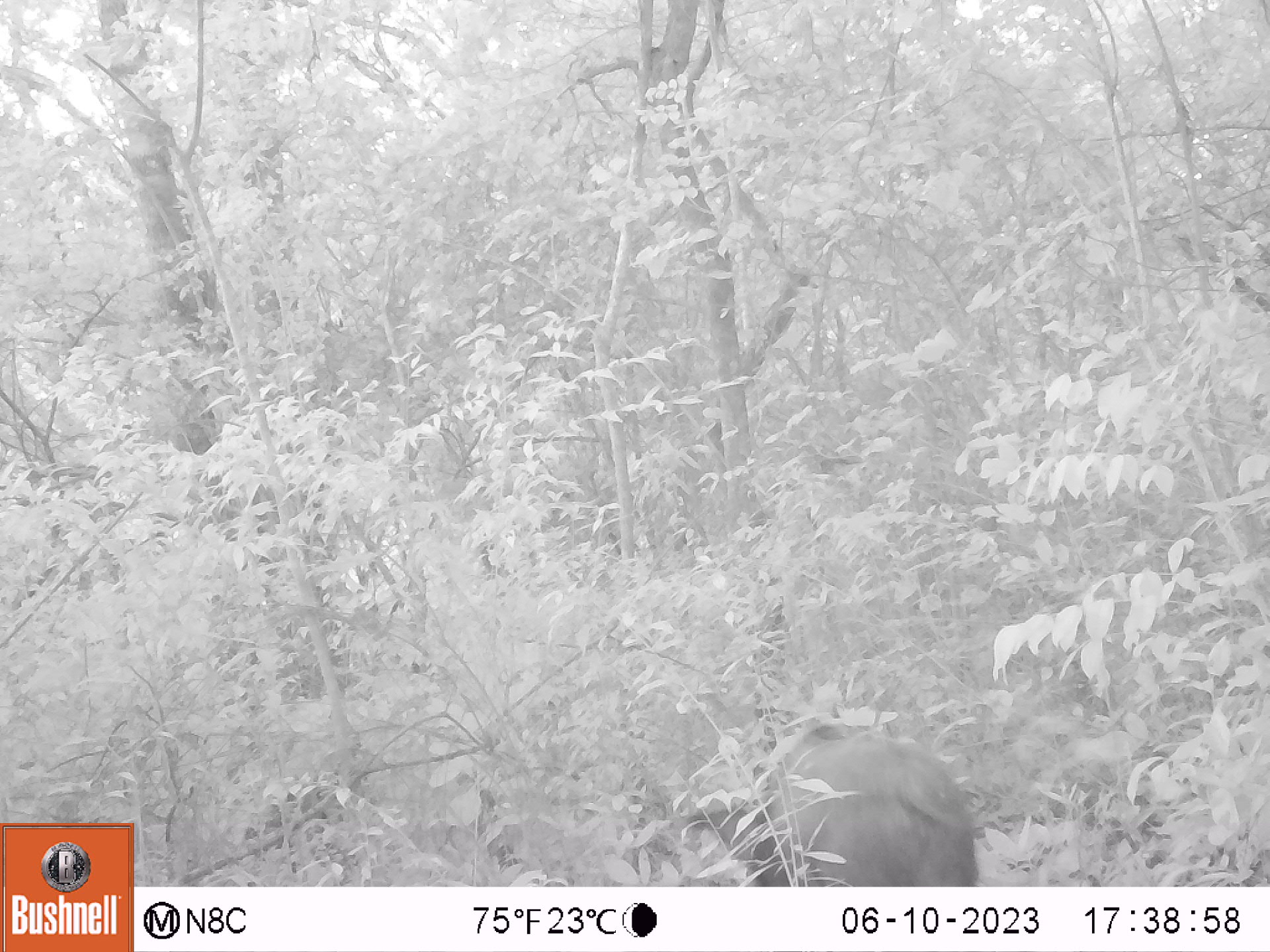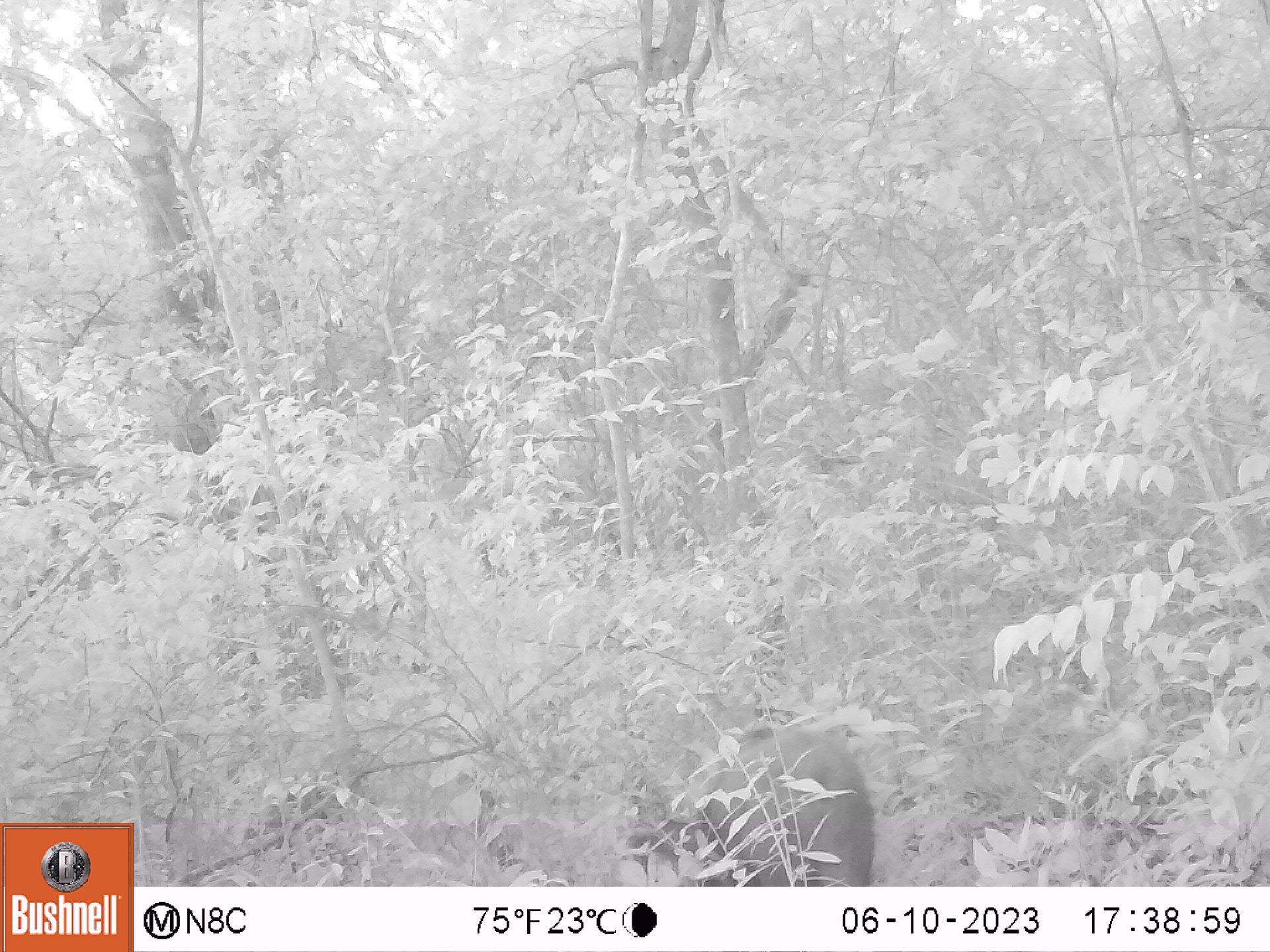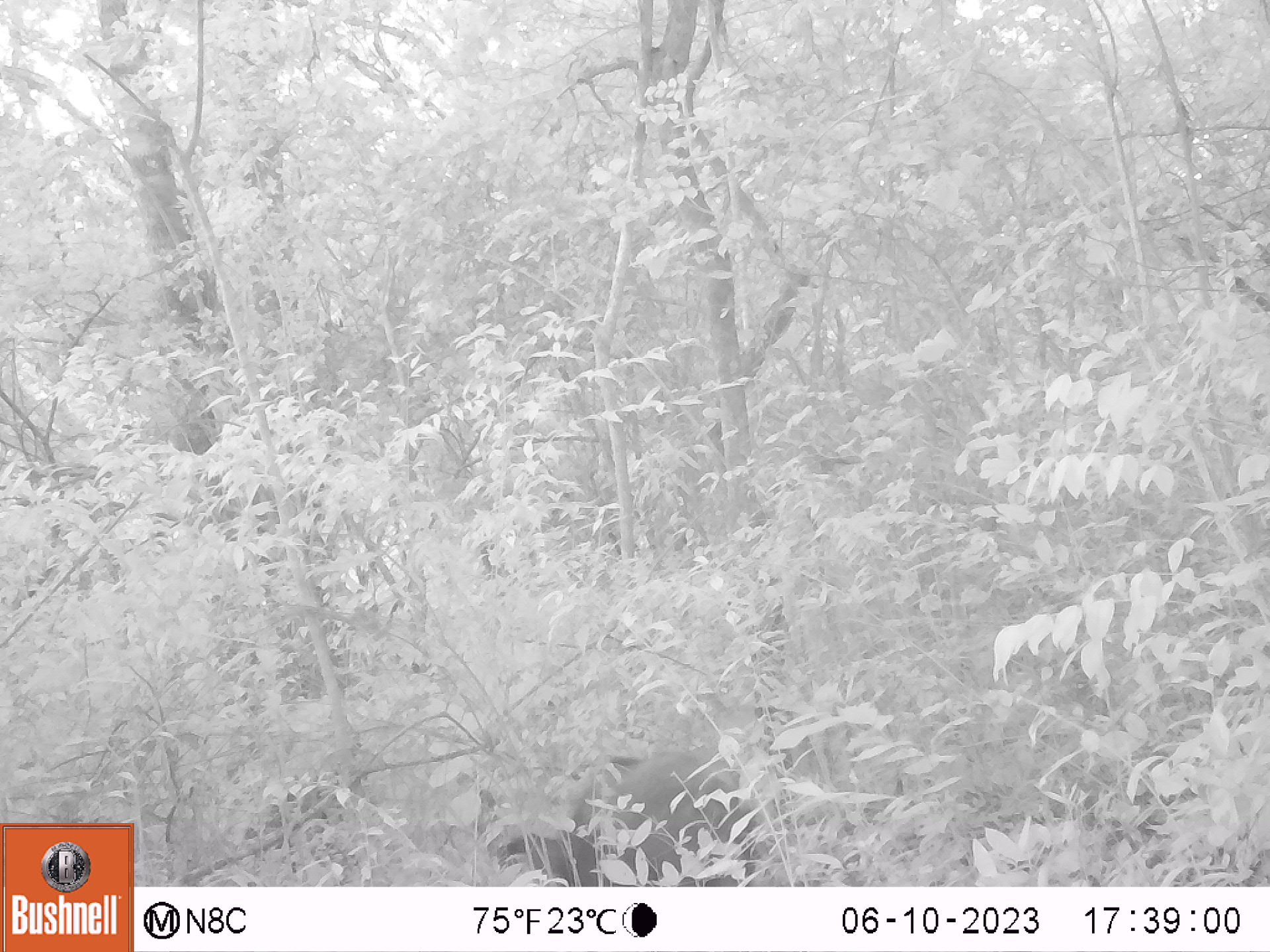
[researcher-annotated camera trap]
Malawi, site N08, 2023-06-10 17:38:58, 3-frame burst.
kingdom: Animalia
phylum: Chordata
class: Mammalia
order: Artiodactyla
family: Suidae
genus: Potamochoerus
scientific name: Potamochoerus larvatus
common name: bushpig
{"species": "bushpig (Potamochoerus larvatus)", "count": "1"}